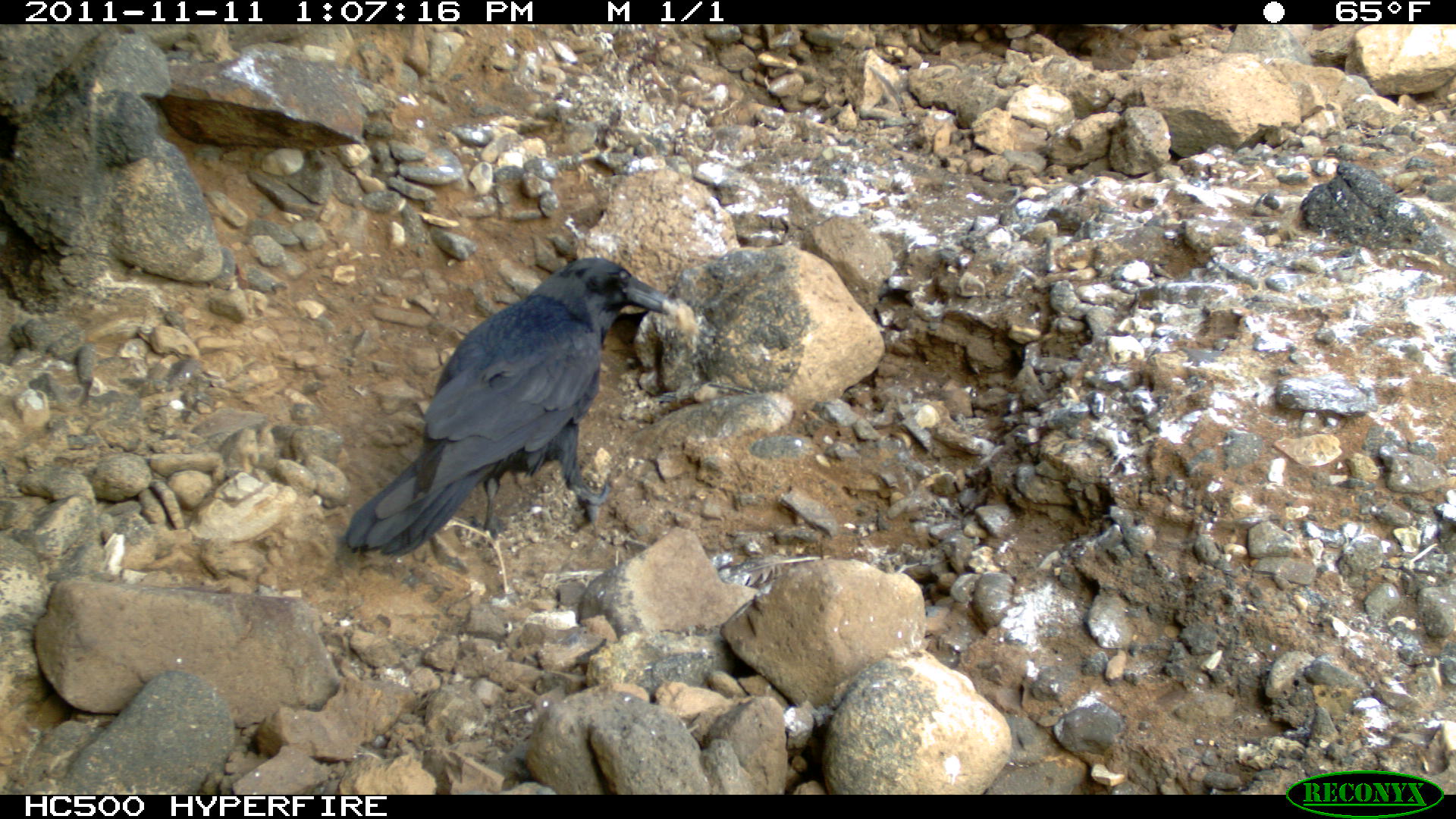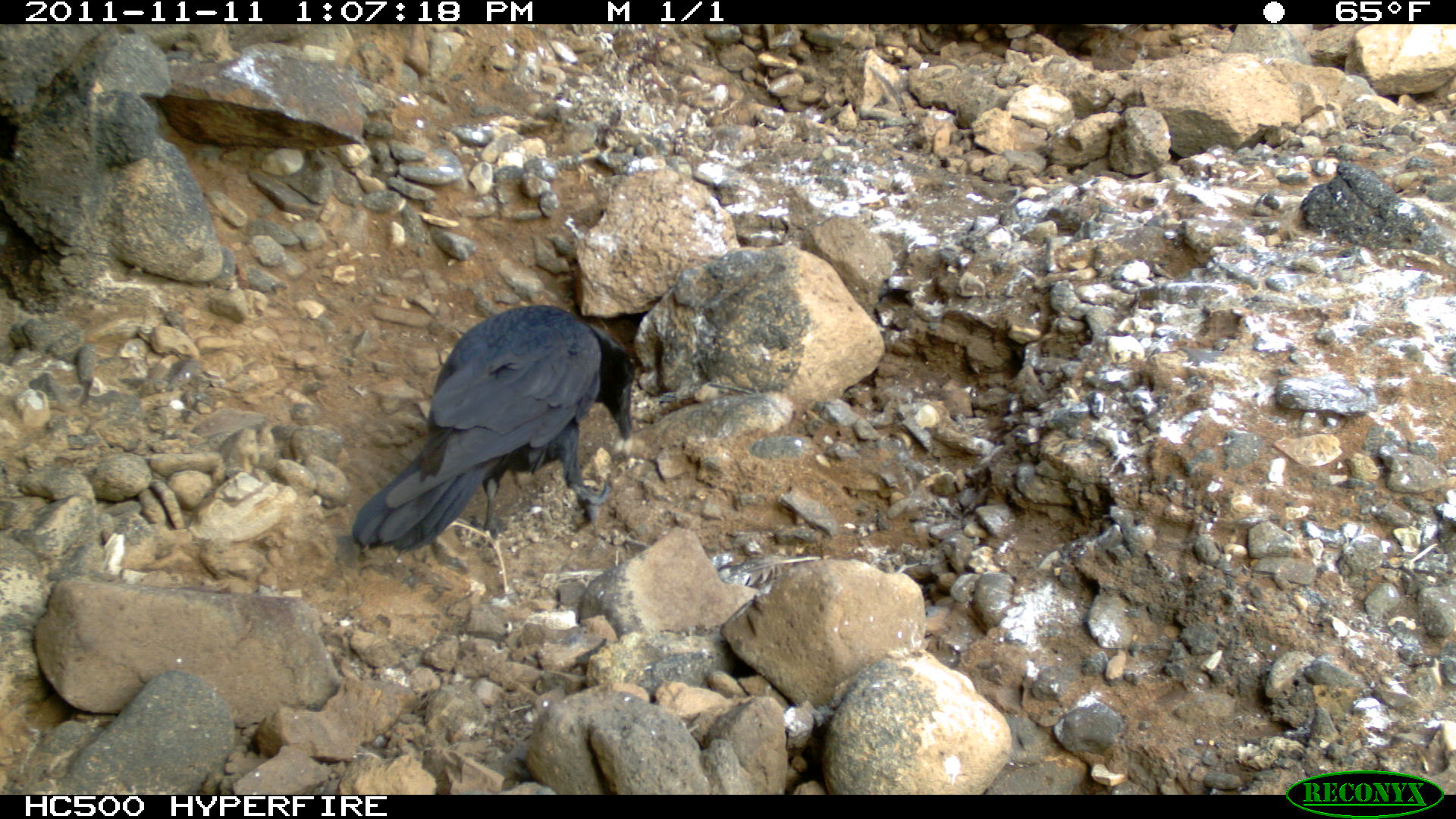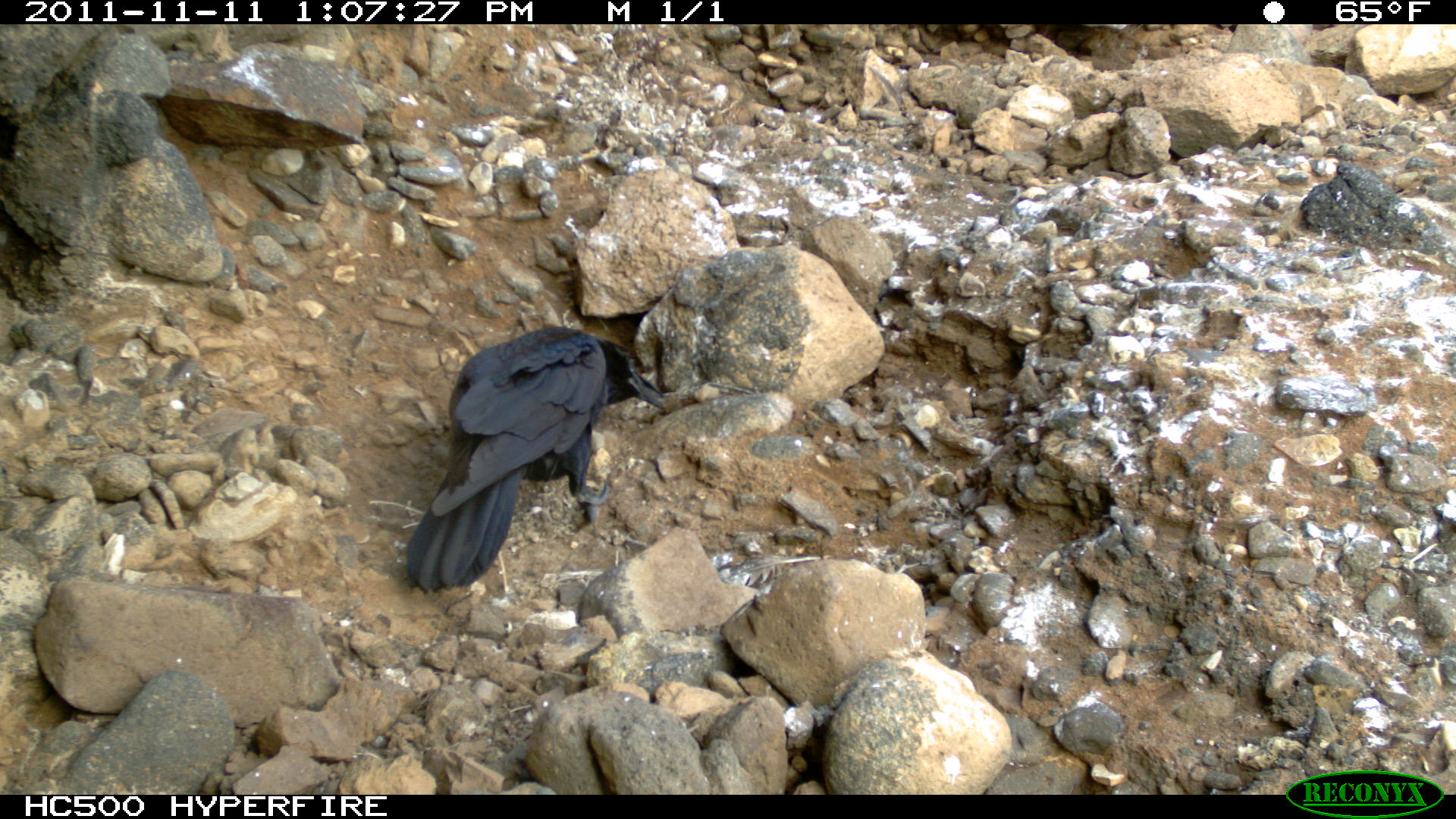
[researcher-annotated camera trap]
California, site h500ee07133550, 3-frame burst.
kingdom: Animalia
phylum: Chordata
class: Aves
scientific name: Aves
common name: bird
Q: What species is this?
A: Bird (Aves).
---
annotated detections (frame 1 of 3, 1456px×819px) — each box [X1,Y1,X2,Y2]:
bird: [342,255,675,556]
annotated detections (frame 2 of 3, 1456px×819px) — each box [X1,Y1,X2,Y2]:
bird: [351,303,635,553]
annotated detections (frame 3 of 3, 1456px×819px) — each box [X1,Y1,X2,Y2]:
bird: [405,325,670,591]